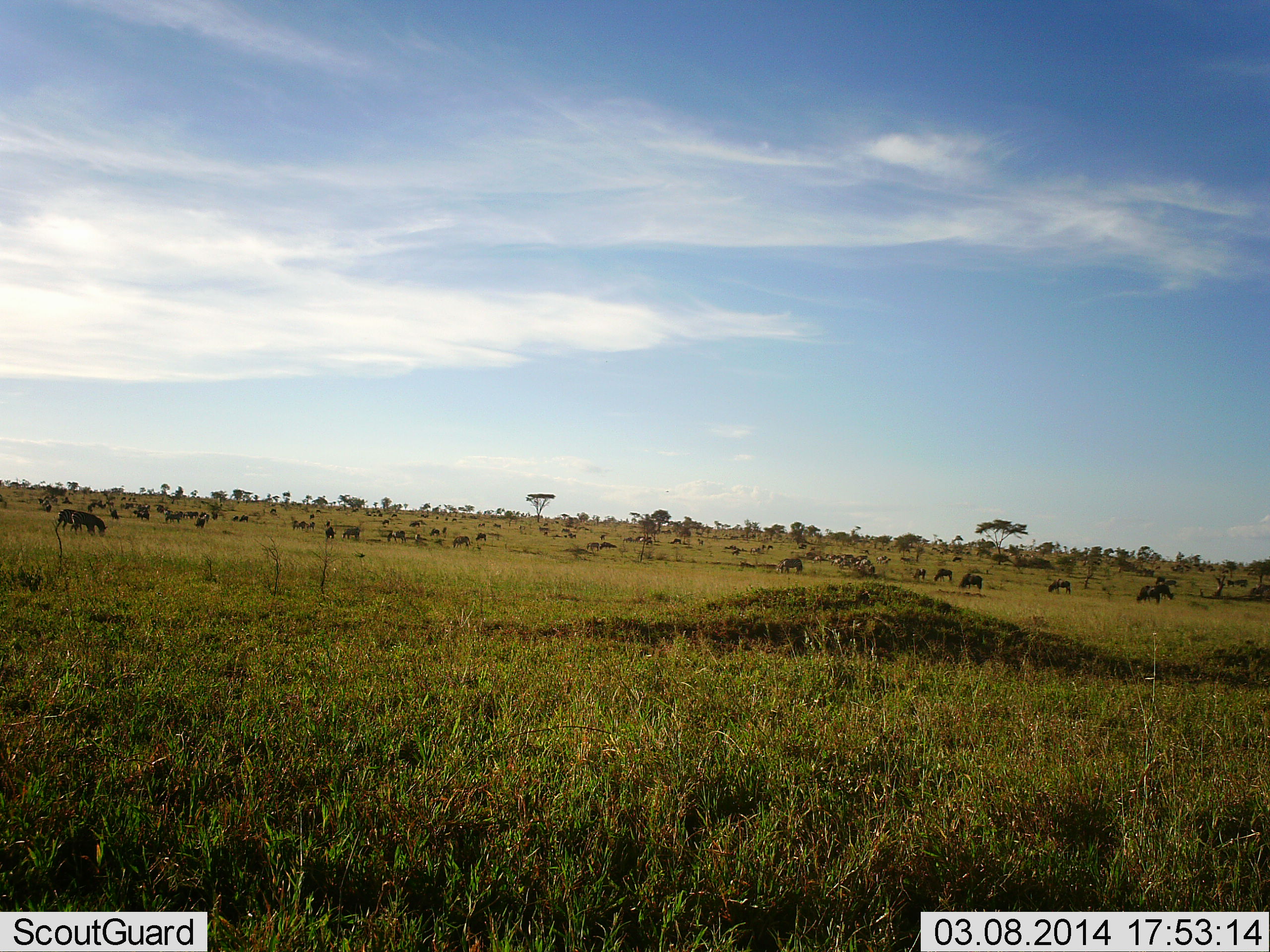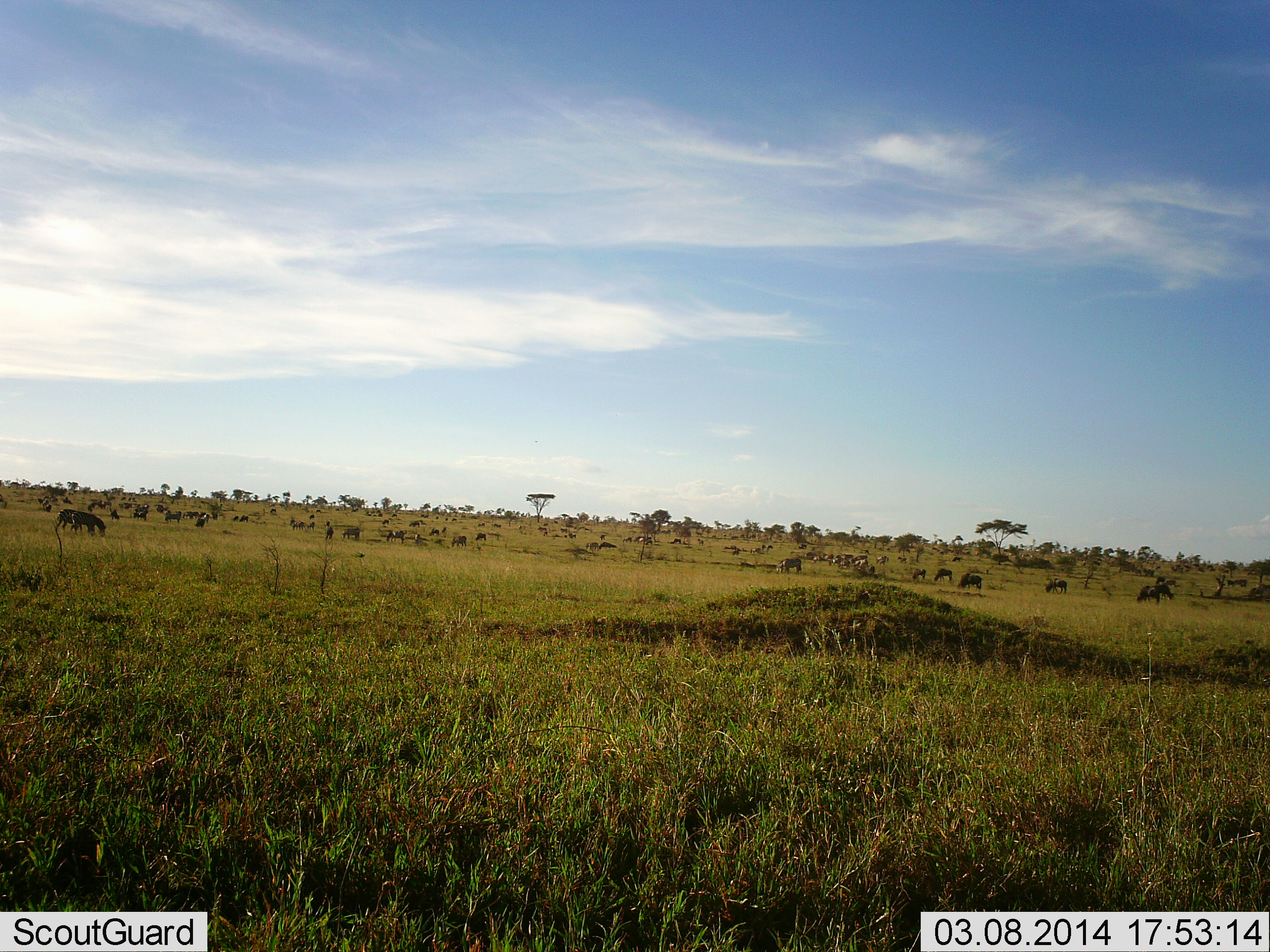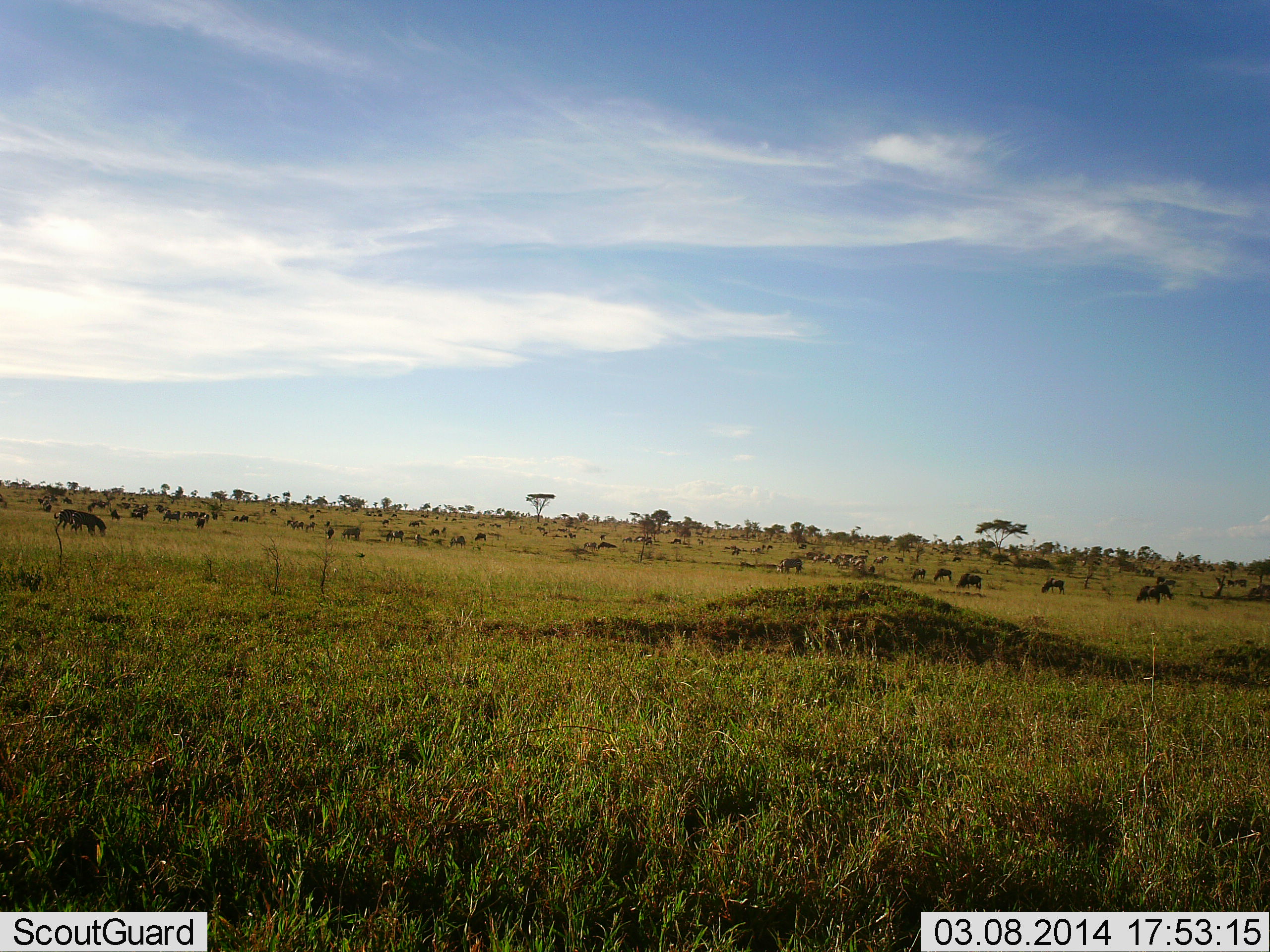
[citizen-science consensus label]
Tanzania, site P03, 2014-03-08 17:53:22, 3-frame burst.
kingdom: Animalia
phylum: Chordata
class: Mammalia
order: Artiodactyla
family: Bovidae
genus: Connochaetes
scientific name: Connochaetes taurinus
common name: blue wildebeest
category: wildebeest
Wildebeest (blue wildebeest) (Connochaetes taurinus), count 11-50. Behavior (volunteer vote fractions): standing 50%, resting 21%, moving 43%, interacting 0%. Young present (vote fraction): 0%. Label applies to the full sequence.